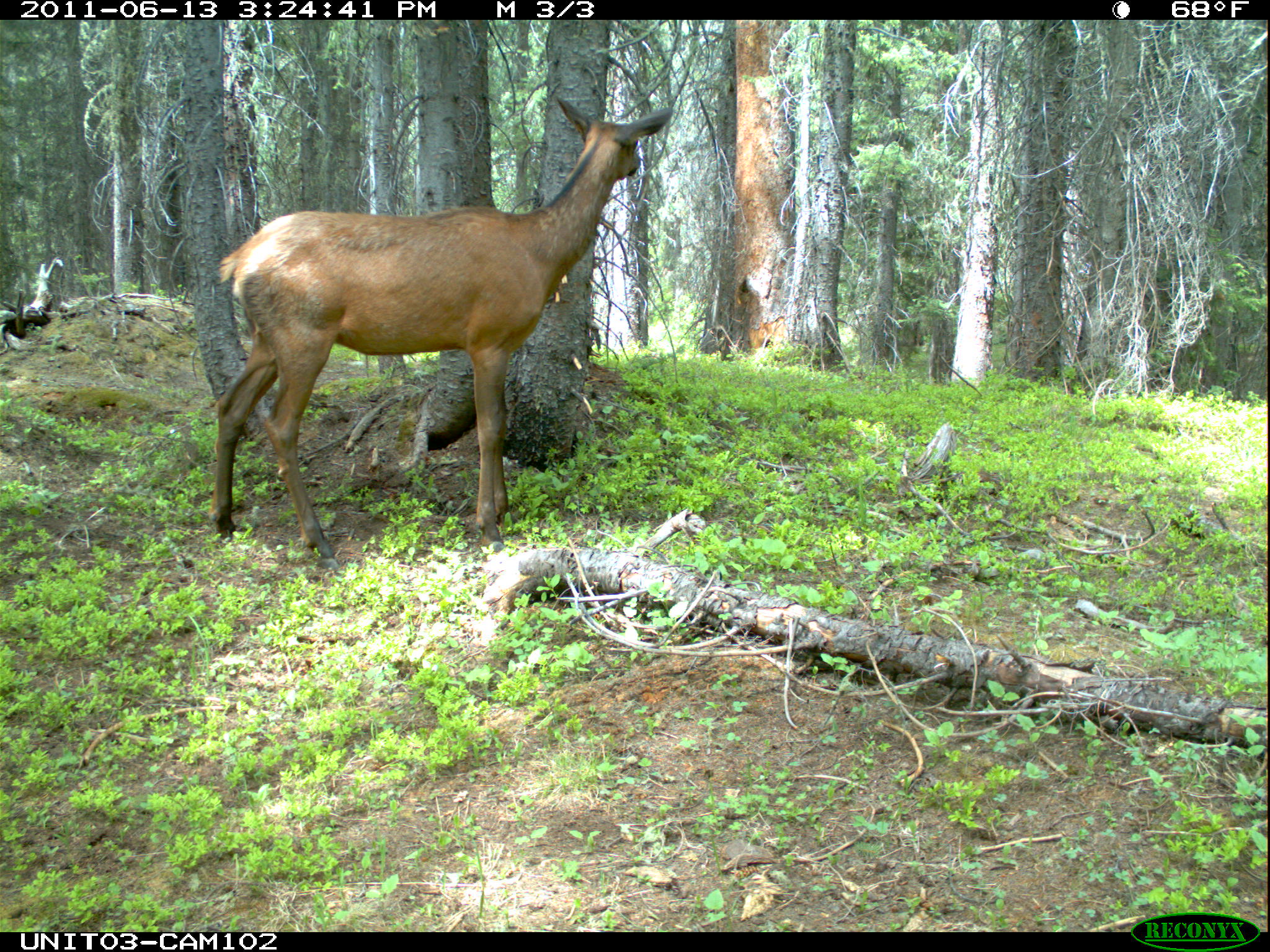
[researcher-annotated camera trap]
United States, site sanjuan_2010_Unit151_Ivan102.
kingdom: Animalia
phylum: Chordata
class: Mammalia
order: Artiodactyla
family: Cervidae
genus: Cervus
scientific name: Cervus elaphus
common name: red deer